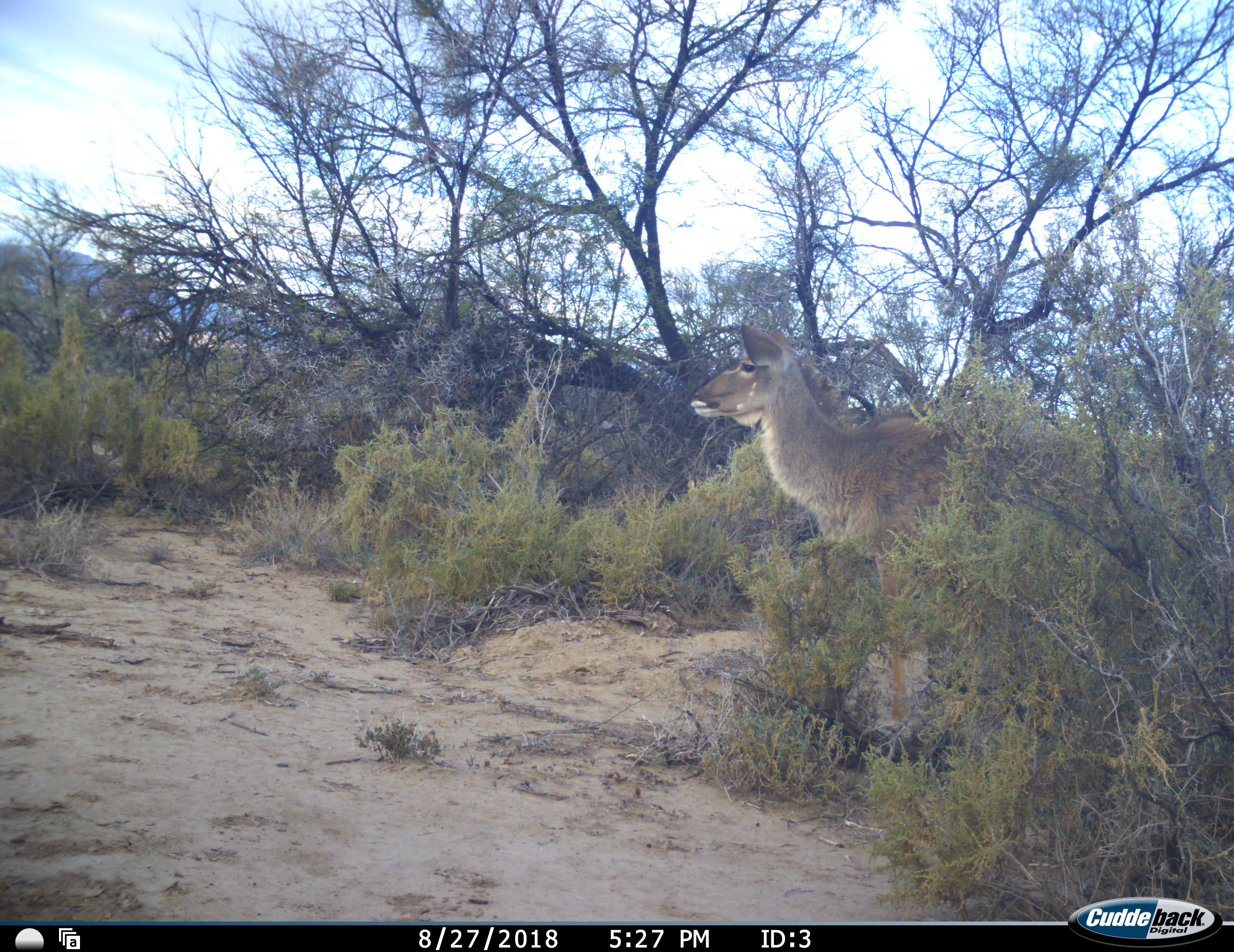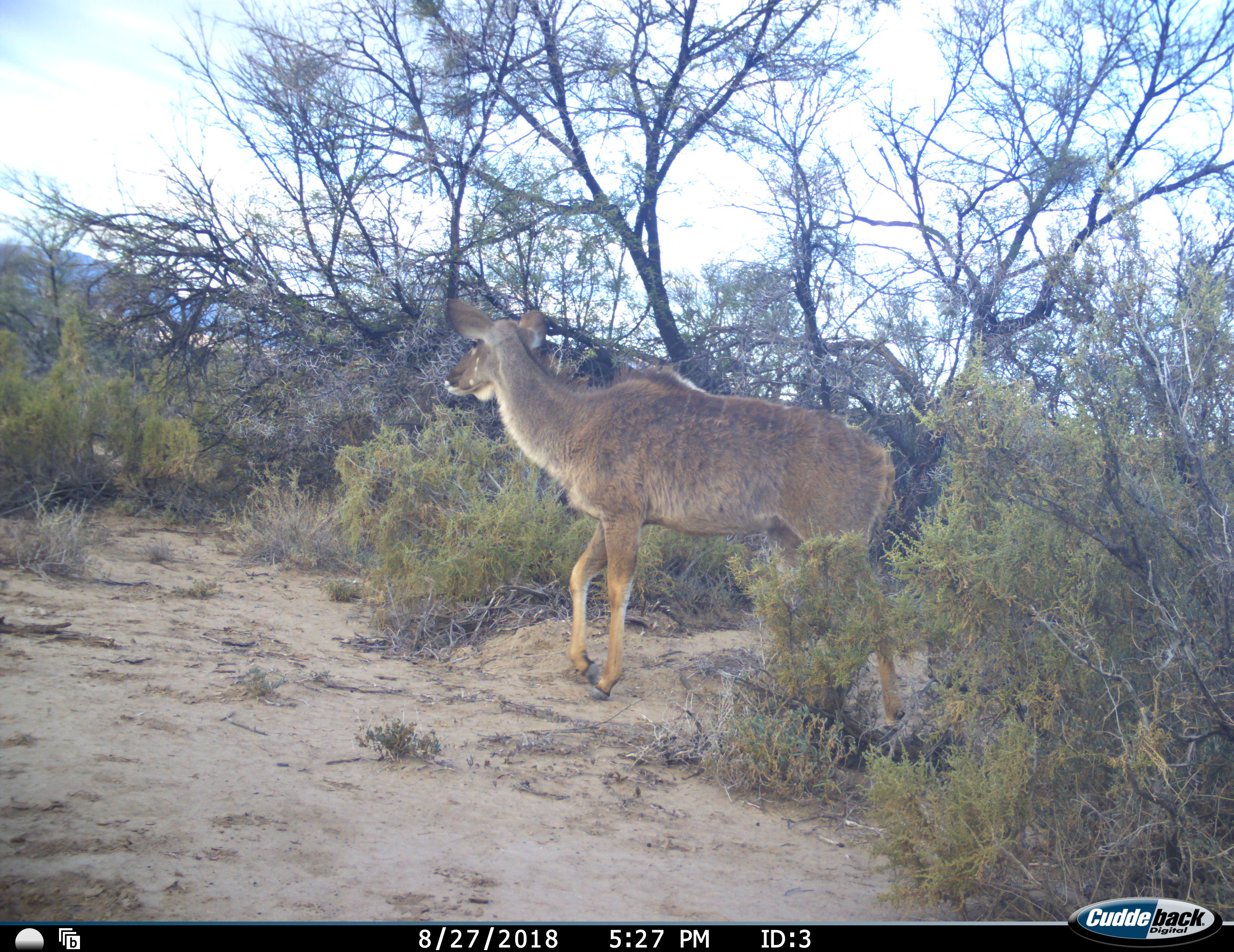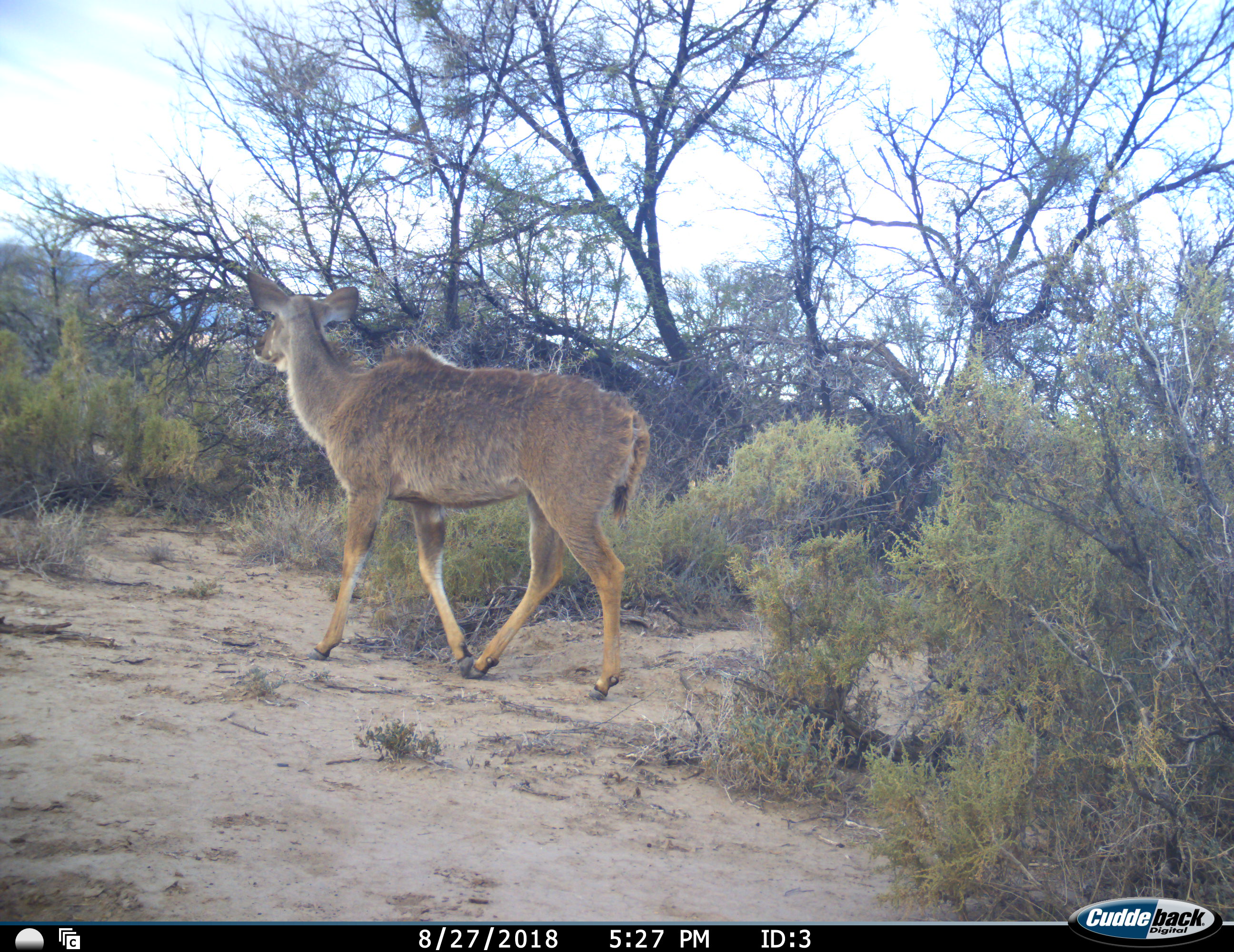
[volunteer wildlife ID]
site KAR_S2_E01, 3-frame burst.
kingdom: Animalia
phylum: Chordata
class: Mammalia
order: Artiodactyla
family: Bovidae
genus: Tragelaphus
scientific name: Tragelaphus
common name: kudu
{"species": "kudu (Tragelaphus)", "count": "1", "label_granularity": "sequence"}